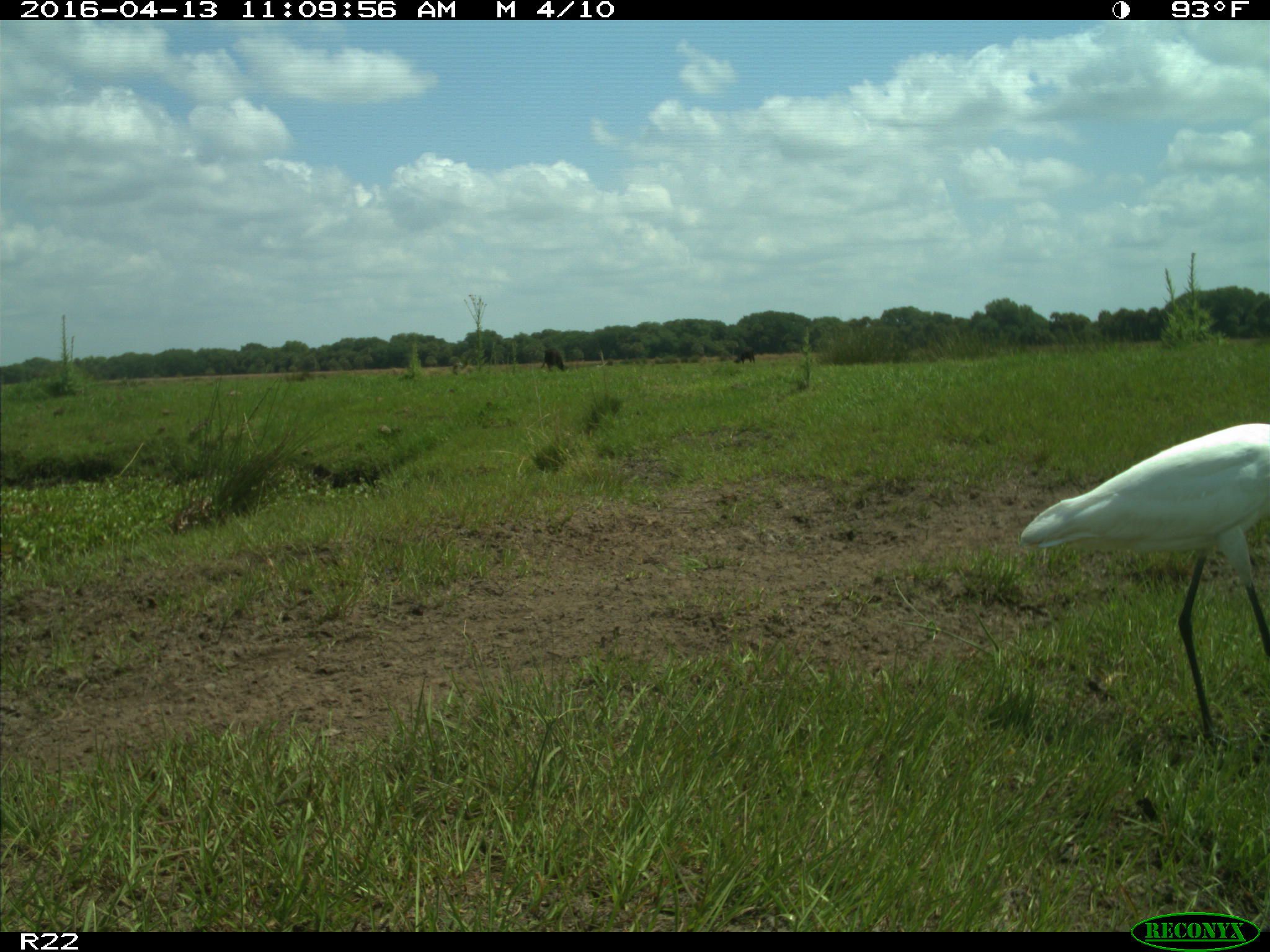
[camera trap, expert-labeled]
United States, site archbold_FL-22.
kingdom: Animalia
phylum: Chordata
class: Aves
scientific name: Aves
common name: birds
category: unidentified bird